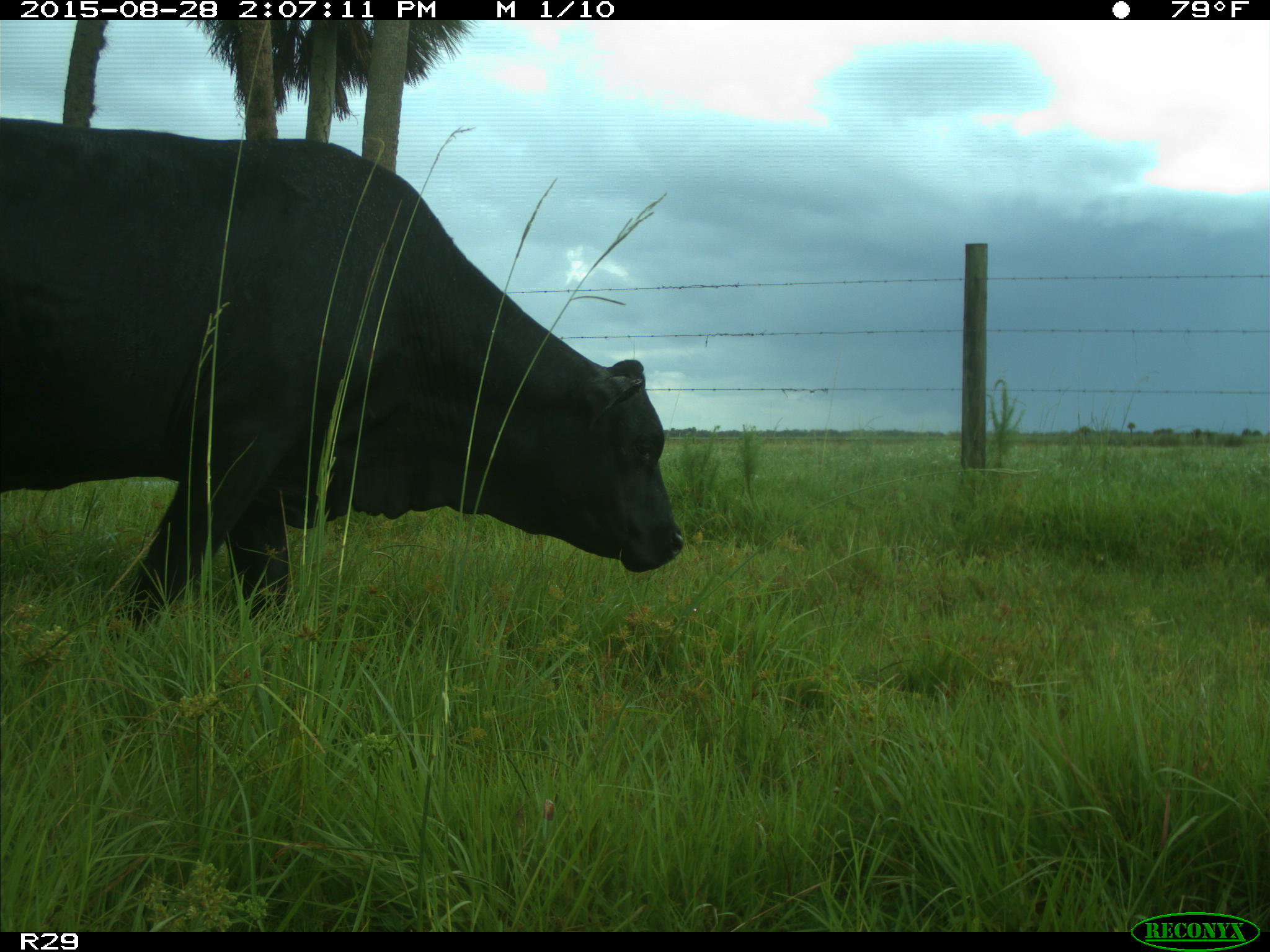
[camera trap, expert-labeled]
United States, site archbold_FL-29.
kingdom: Animalia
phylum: Chordata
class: Mammalia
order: Artiodactyla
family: Bovidae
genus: Bos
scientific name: Bos taurus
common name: domestic cow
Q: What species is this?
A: Bos taurus (domestic cow).